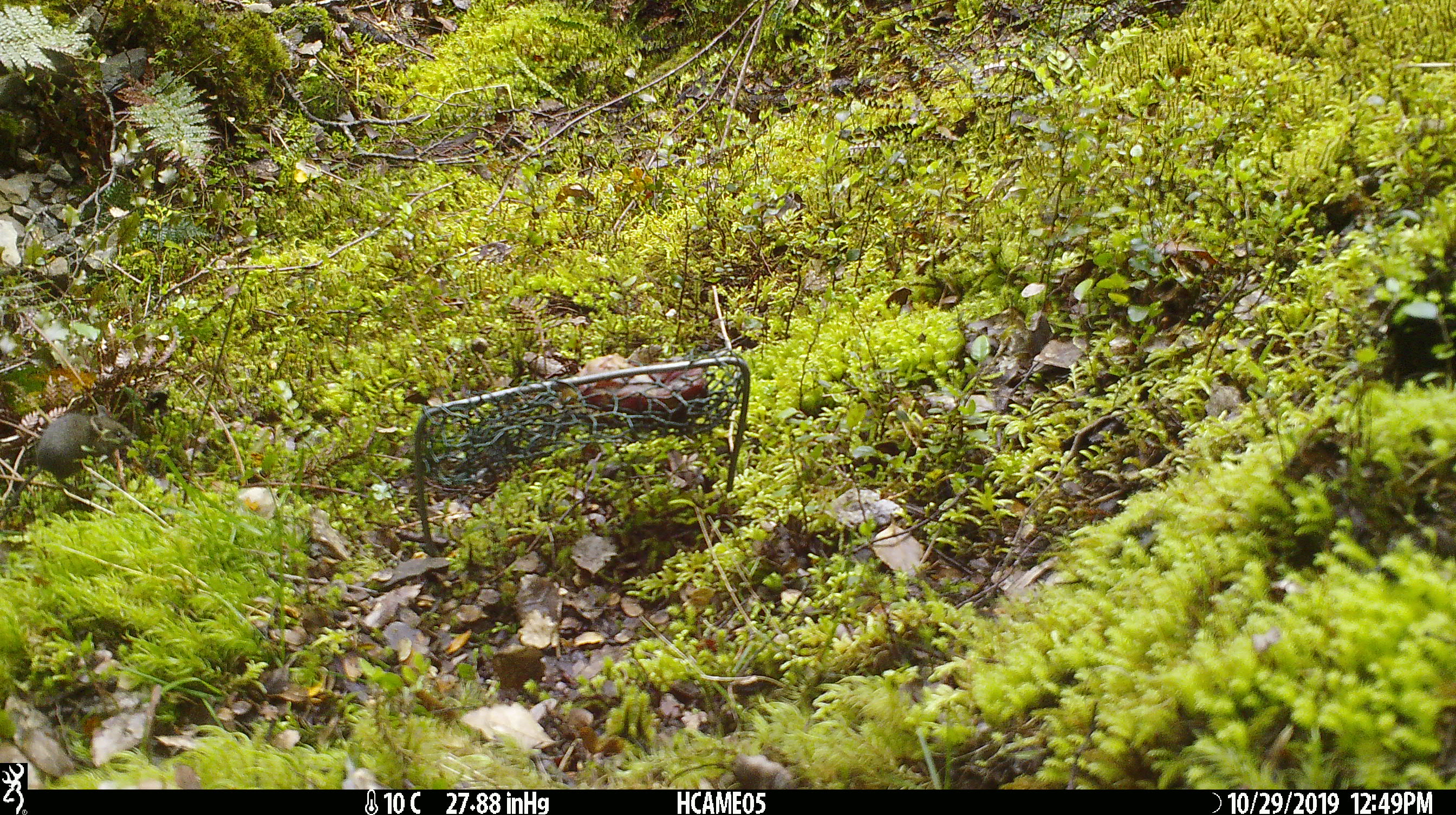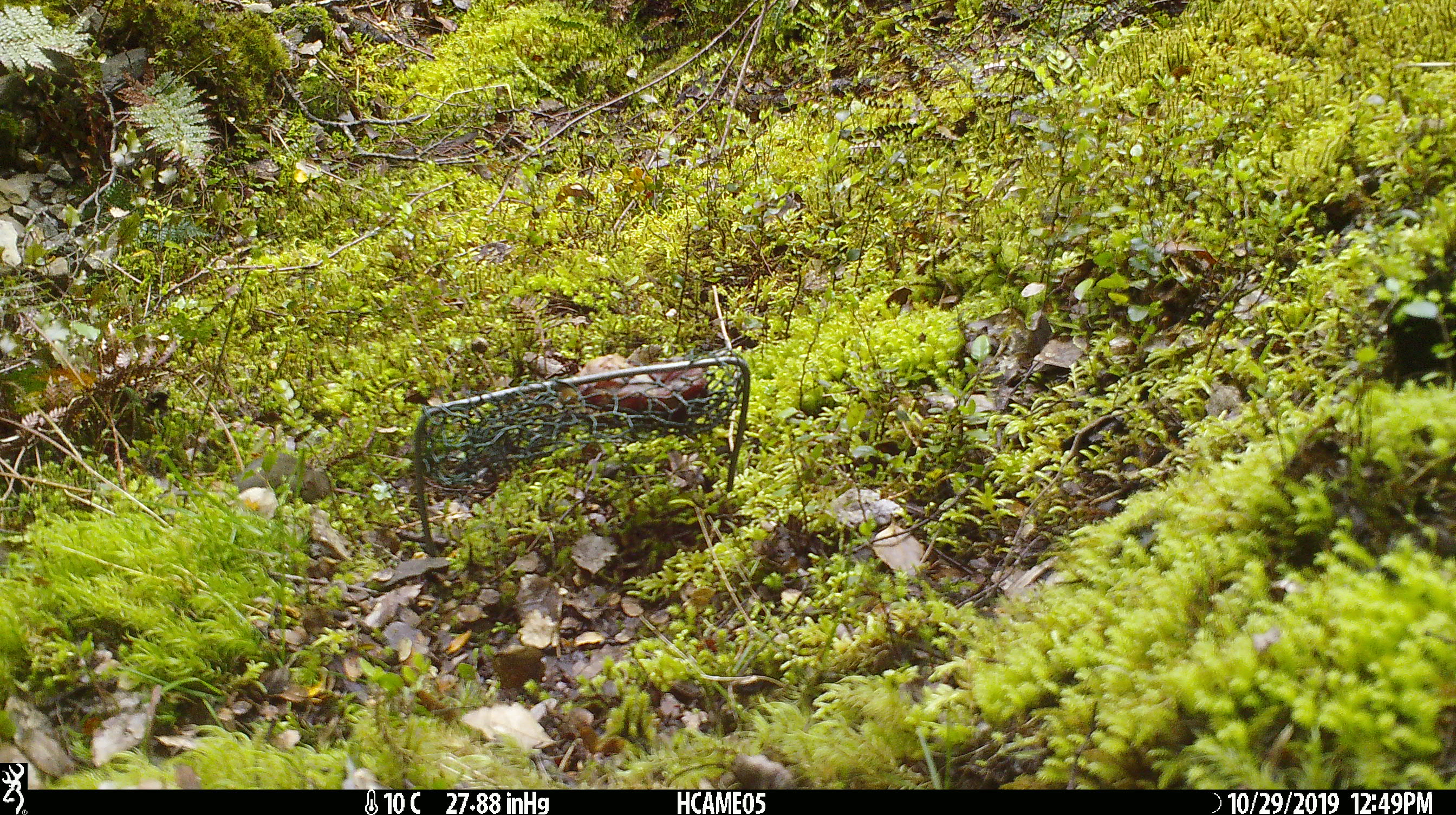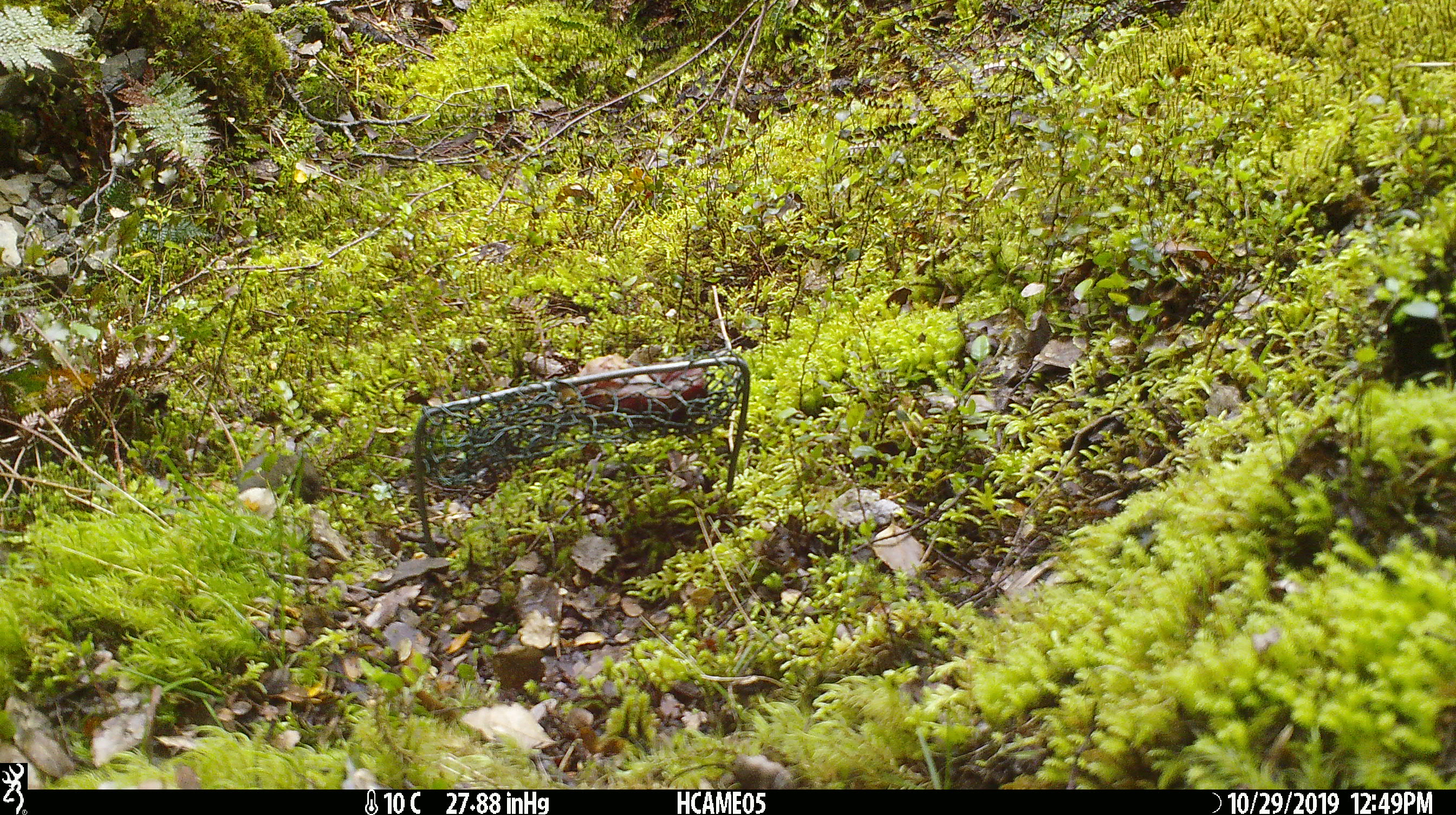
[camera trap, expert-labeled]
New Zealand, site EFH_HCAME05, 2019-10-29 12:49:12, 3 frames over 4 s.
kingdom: Animalia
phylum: Chordata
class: Mammalia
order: Rodentia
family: Muridae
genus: Mus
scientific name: Mus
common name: mouse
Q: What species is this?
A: Mouse (Mus).